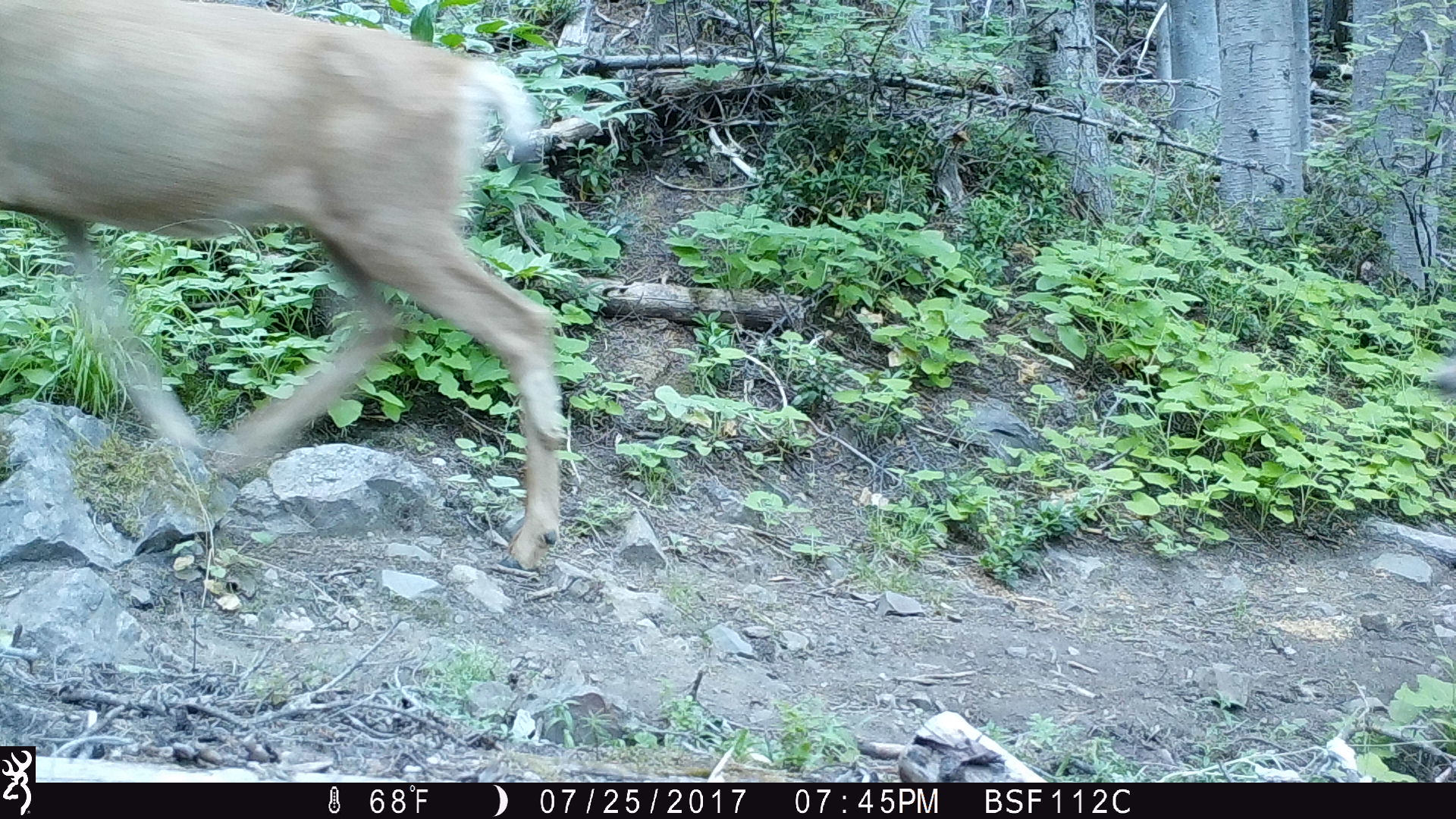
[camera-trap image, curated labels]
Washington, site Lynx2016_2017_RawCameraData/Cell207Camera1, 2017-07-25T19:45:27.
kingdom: Animalia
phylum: Chordata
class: Mammalia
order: Artiodactyla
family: Cervidae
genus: Odocoileus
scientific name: Odocoileus hemionus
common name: mule deer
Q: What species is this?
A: Odocoileus hemionus (mule deer).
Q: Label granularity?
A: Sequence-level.